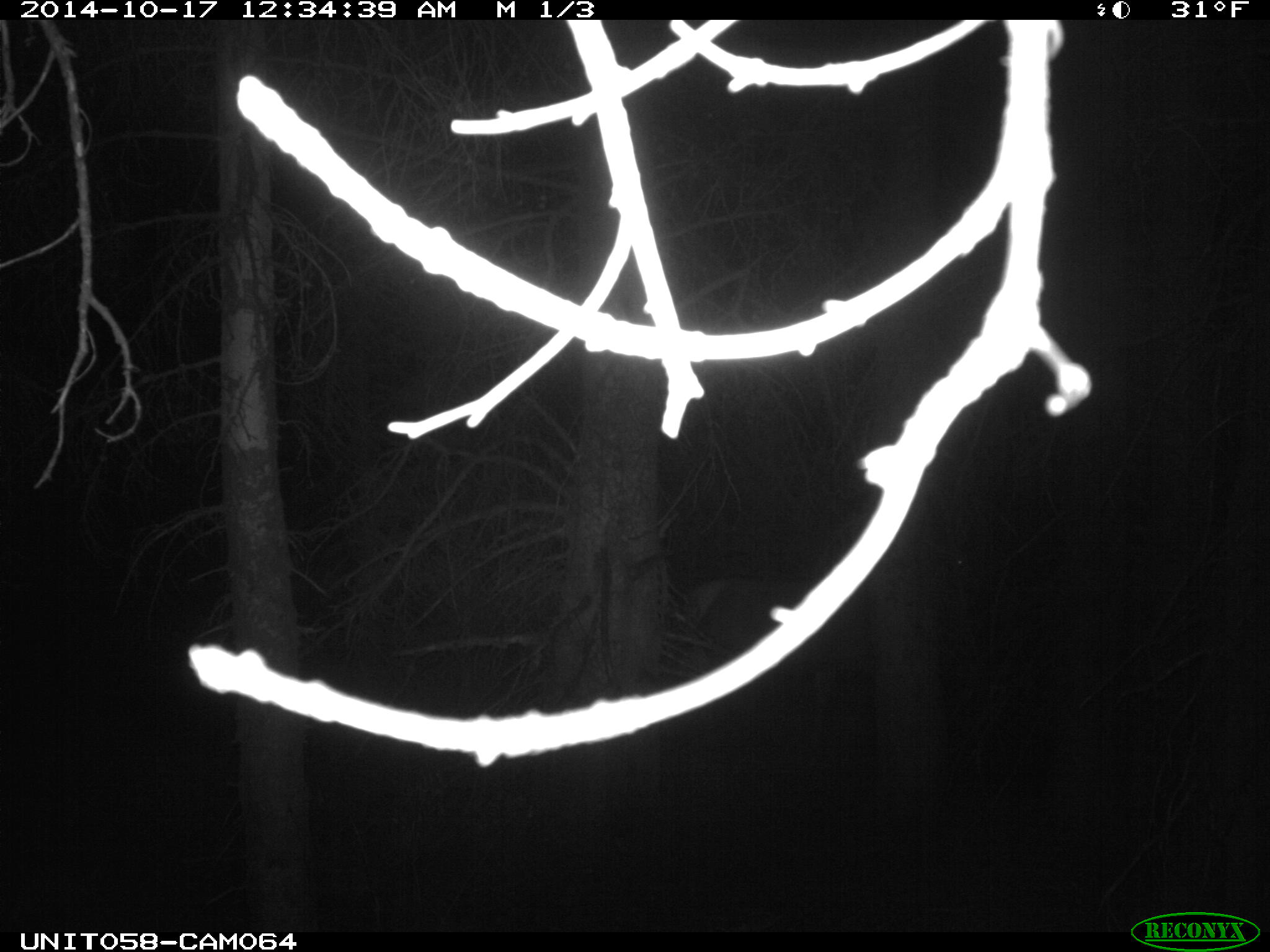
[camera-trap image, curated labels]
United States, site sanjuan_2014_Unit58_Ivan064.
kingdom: Animalia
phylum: Chordata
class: Mammalia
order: Artiodactyla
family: Cervidae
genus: Cervus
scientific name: Cervus elaphus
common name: red deer